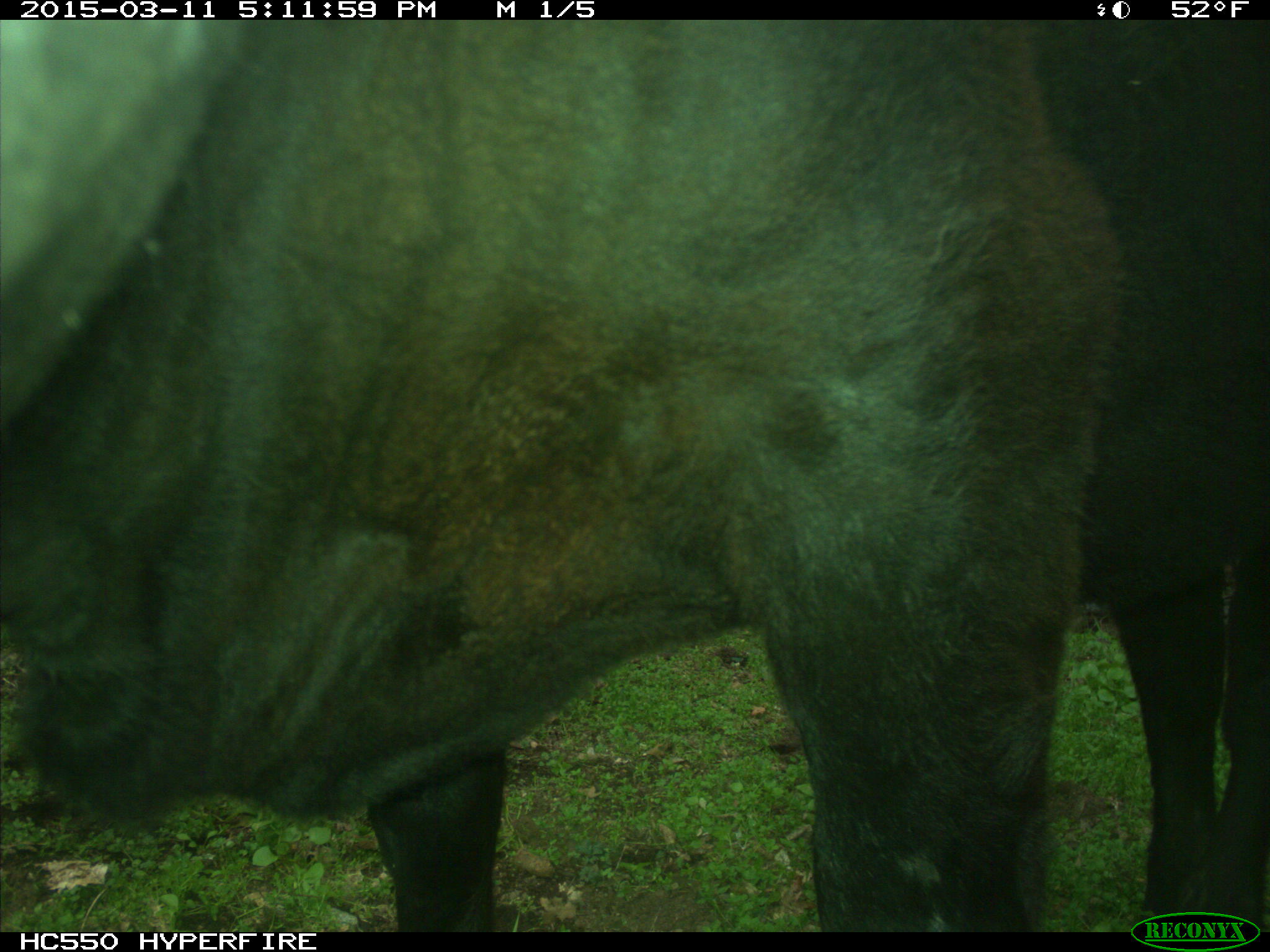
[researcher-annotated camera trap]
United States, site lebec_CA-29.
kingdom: Animalia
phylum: Chordata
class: Mammalia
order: Artiodactyla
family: Bovidae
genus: Bos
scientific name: Bos taurus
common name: domestic cow